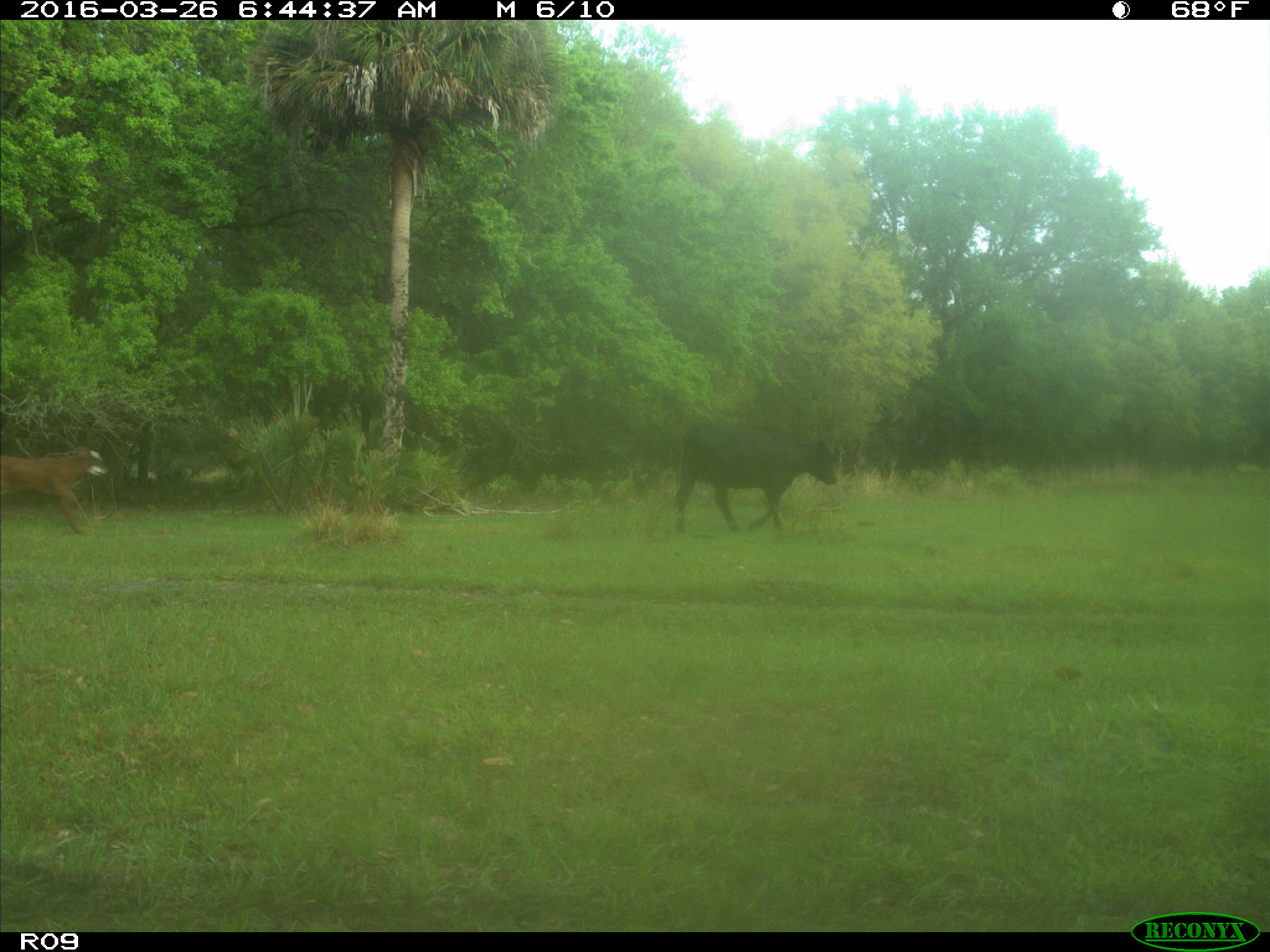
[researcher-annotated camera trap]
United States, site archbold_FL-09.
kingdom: Animalia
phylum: Chordata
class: Mammalia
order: Artiodactyla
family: Bovidae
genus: Bos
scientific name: Bos taurus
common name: domestic cow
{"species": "Bos taurus (domestic cow)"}